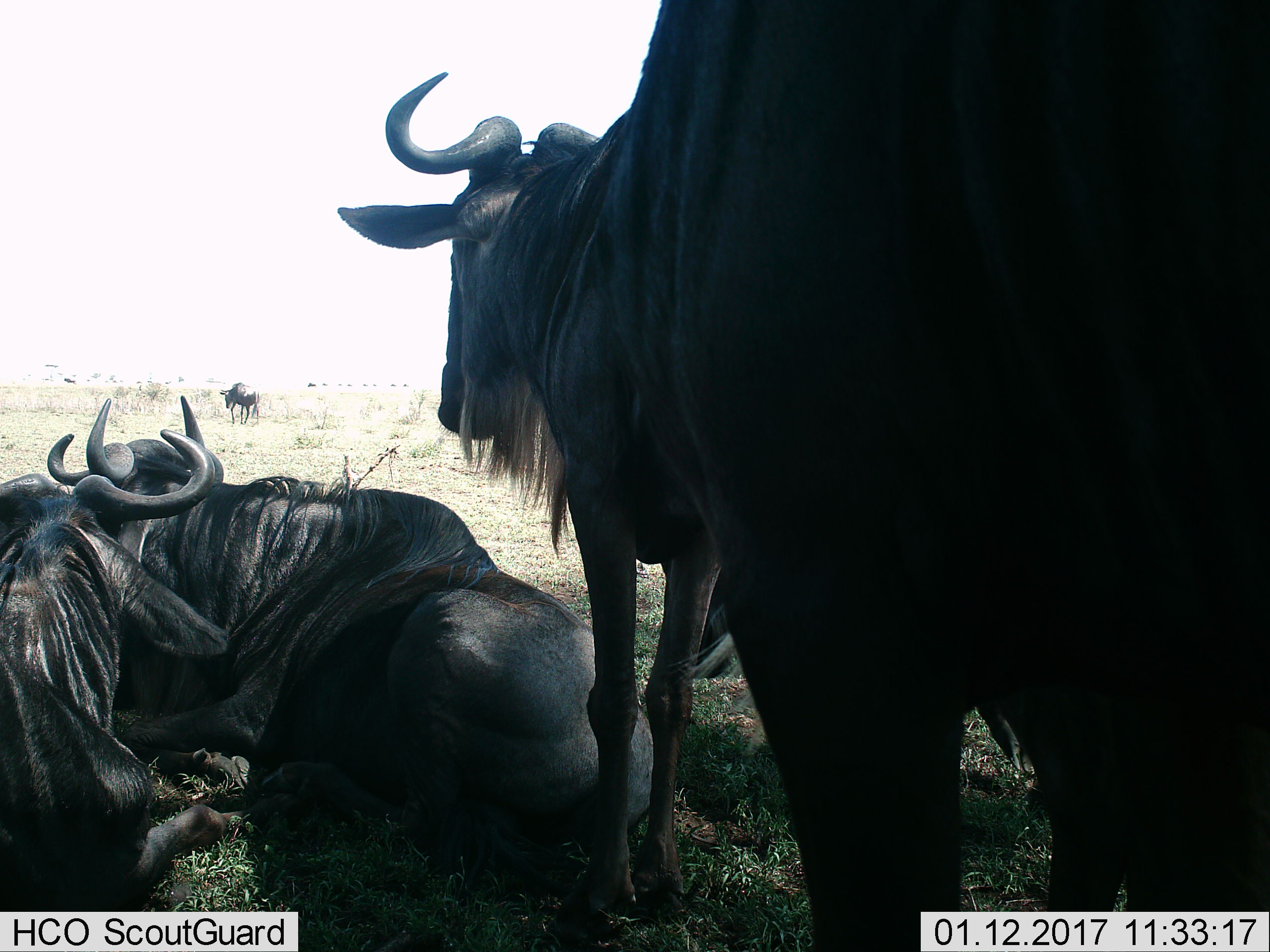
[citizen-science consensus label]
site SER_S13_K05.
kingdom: Animalia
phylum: Chordata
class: Mammalia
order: Artiodactyla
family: Bovidae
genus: Connochaetes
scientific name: Connochaetes taurinus taurinus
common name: blue wildebeest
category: wildebeestblue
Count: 5.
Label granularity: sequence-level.